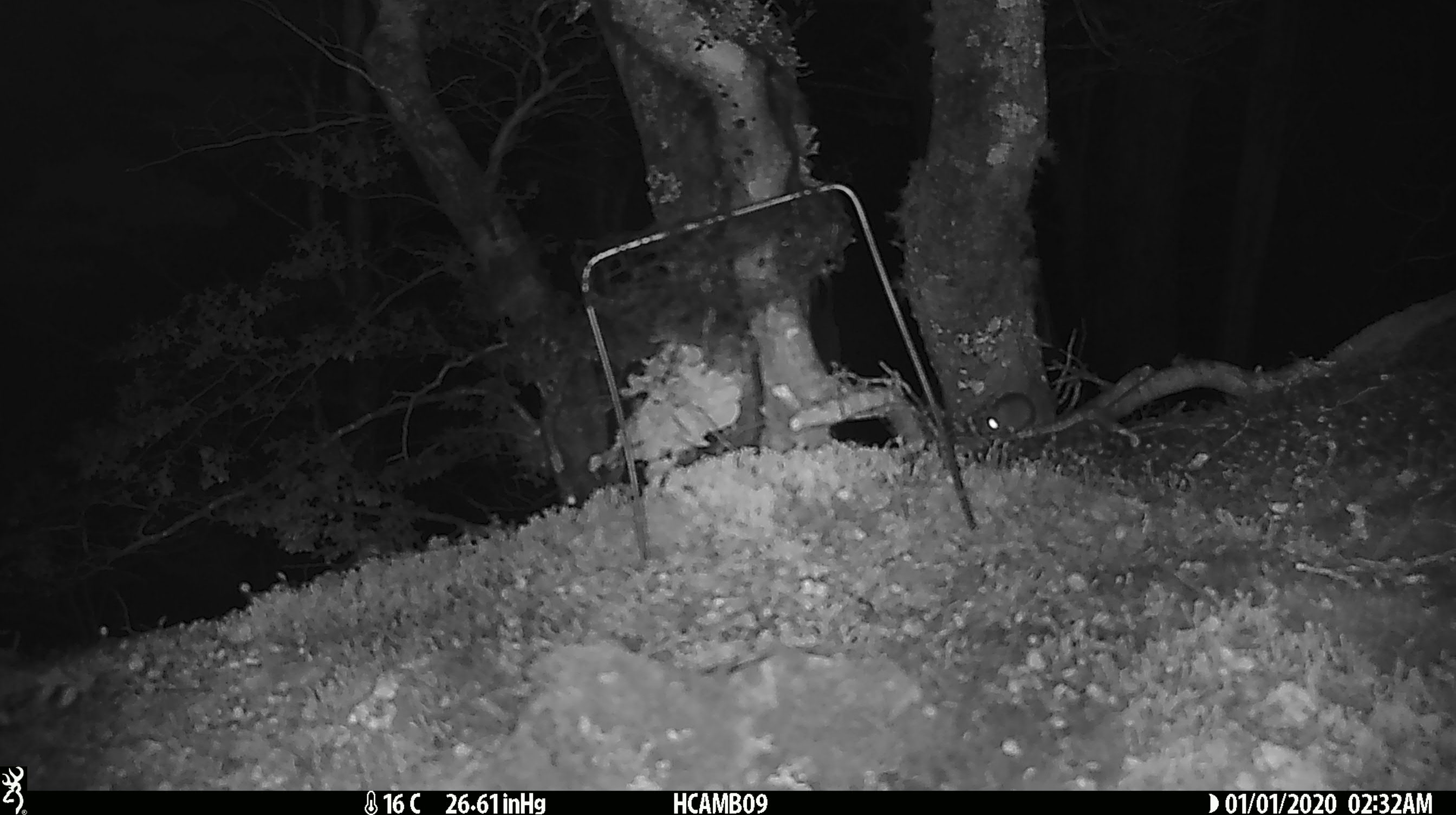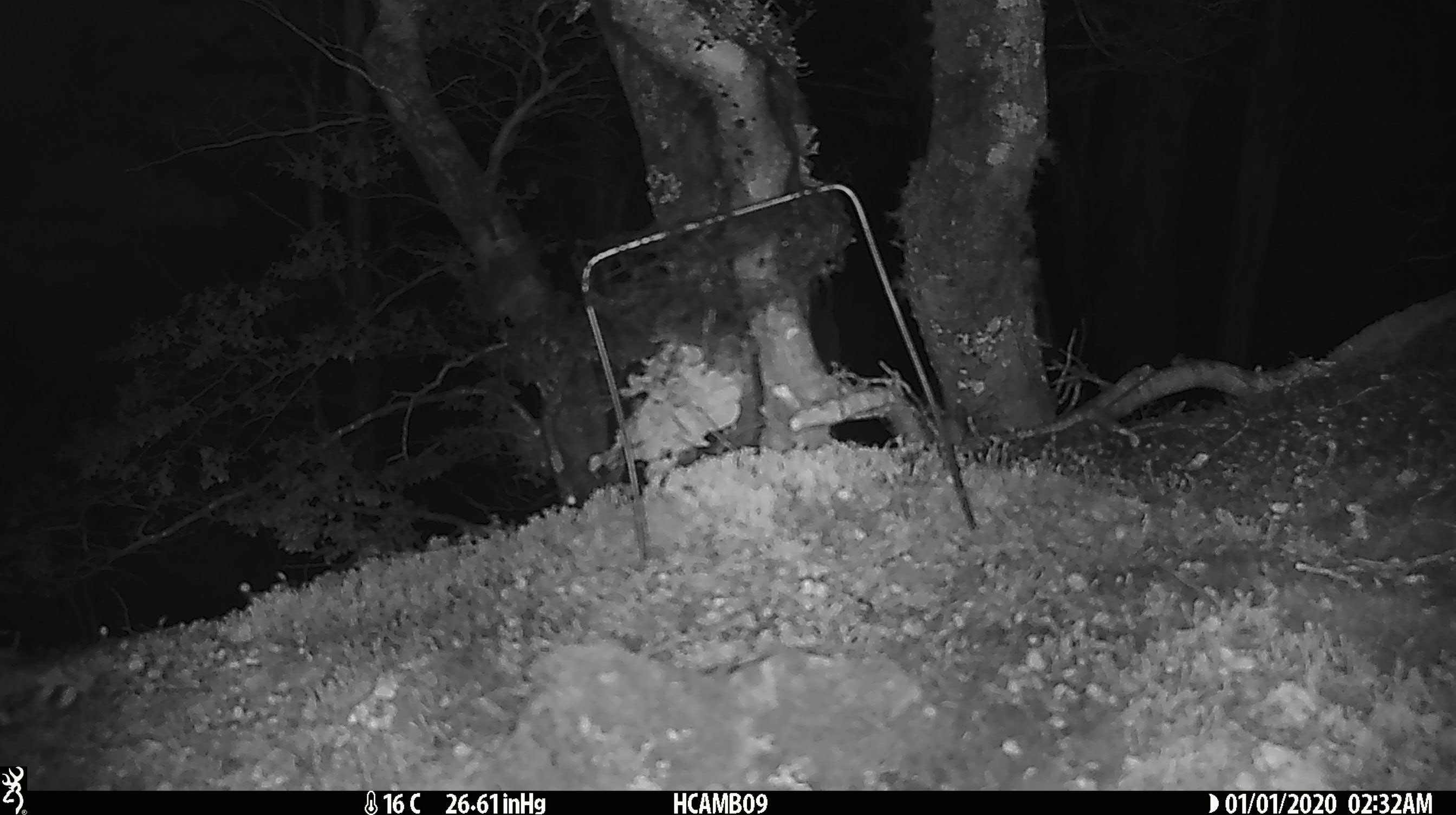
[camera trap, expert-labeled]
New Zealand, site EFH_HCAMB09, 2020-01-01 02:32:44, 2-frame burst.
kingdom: Animalia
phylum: Chordata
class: Mammalia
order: Rodentia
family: Muridae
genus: Mus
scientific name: Mus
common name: mouse